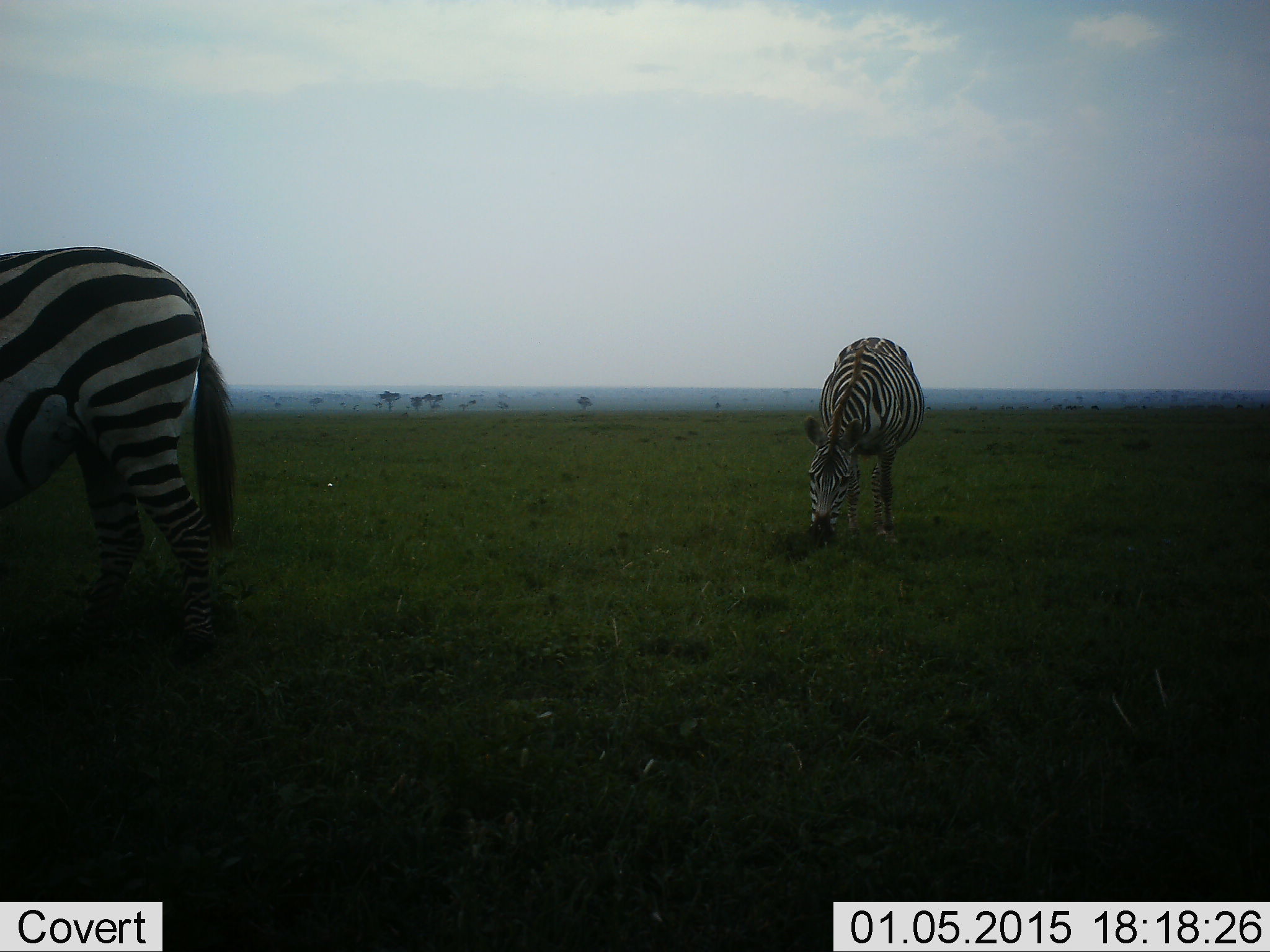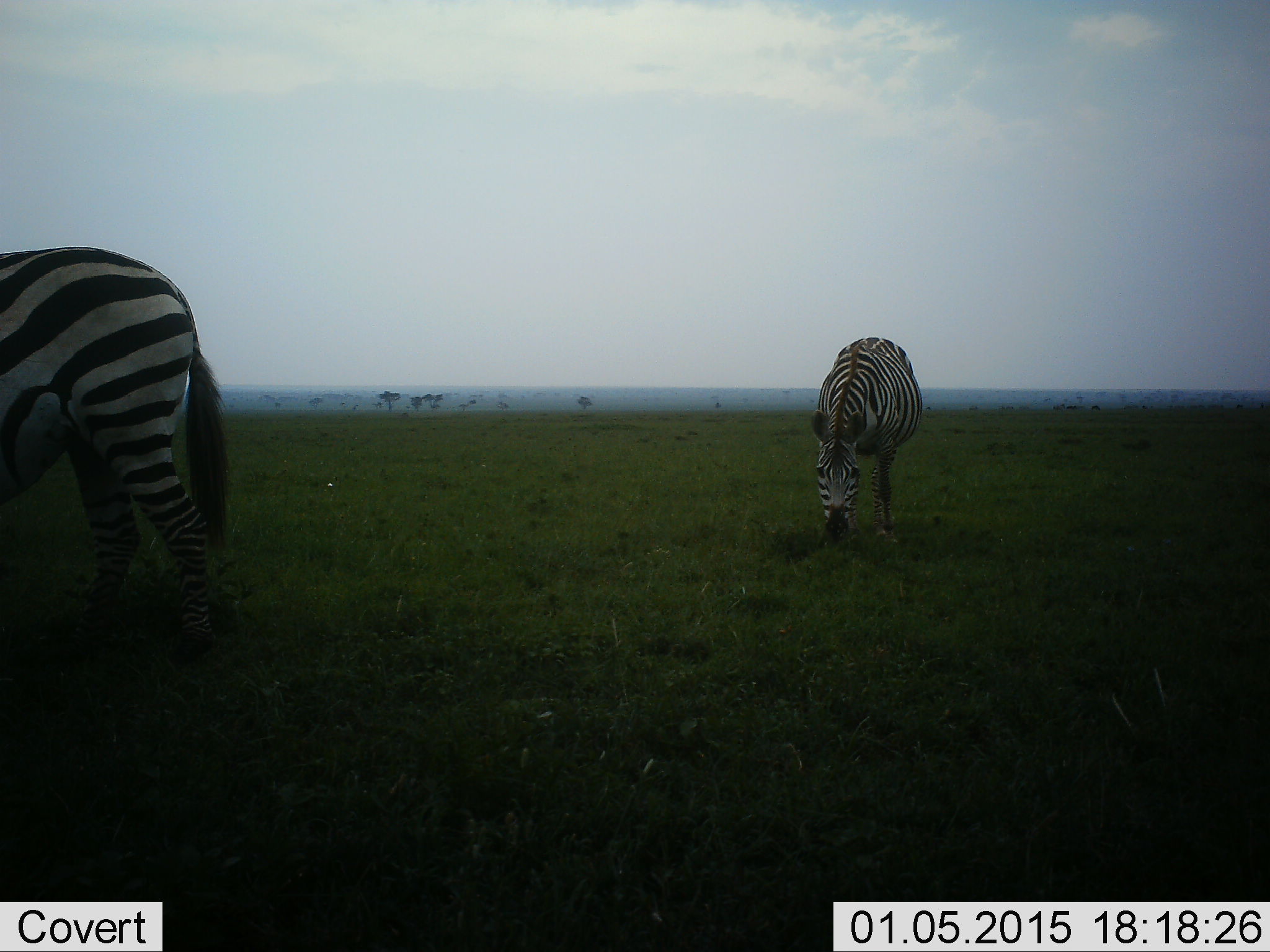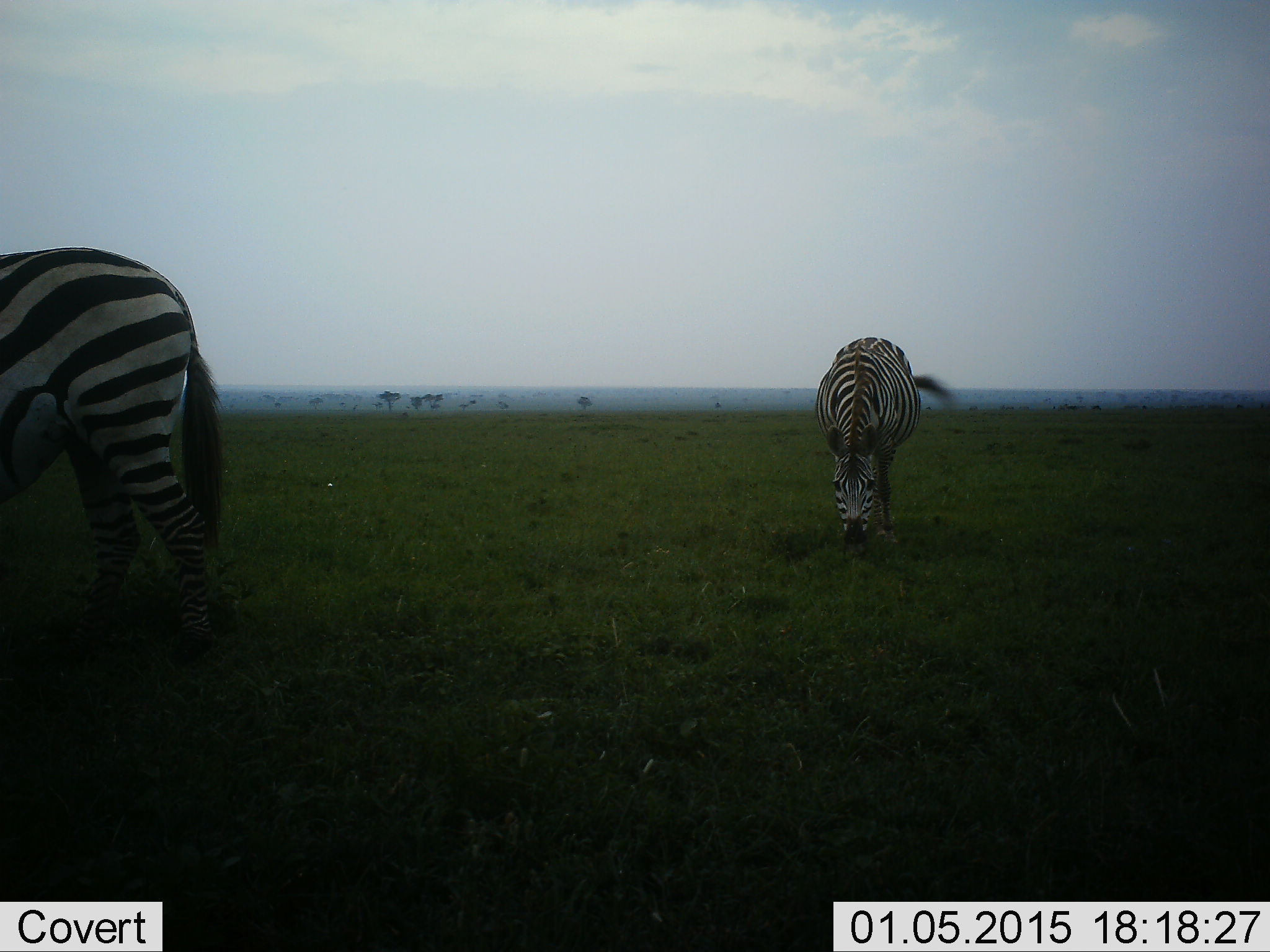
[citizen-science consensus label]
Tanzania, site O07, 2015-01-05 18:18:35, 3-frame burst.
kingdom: Animalia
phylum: Chordata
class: Mammalia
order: Perissodactyla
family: Equidae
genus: Equus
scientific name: Equus quagga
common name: plains zebra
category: zebra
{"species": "zebra (plains zebra) (Equus quagga)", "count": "2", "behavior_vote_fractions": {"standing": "20%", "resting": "0%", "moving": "0%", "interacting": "0%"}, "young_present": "0%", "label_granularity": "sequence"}